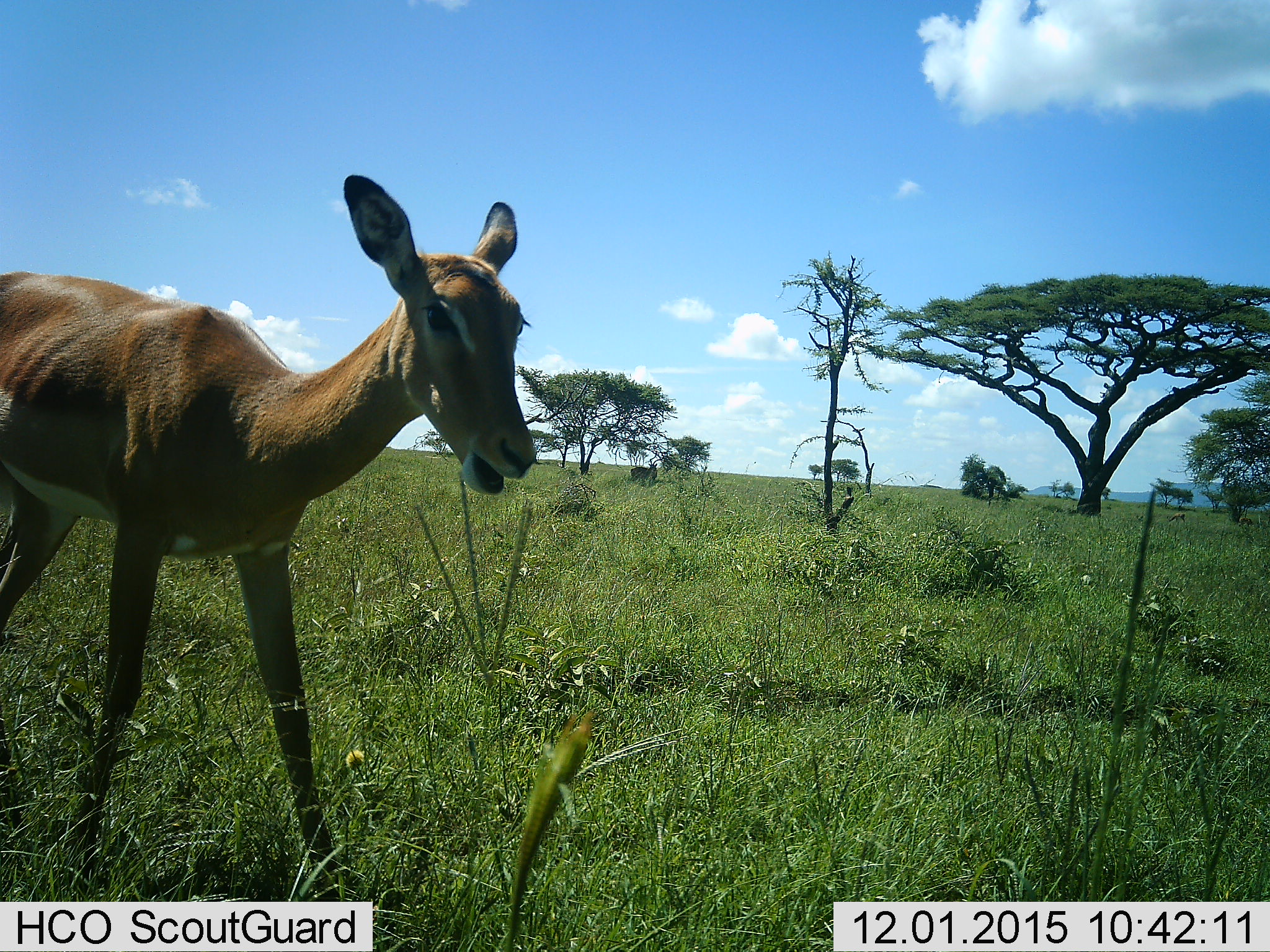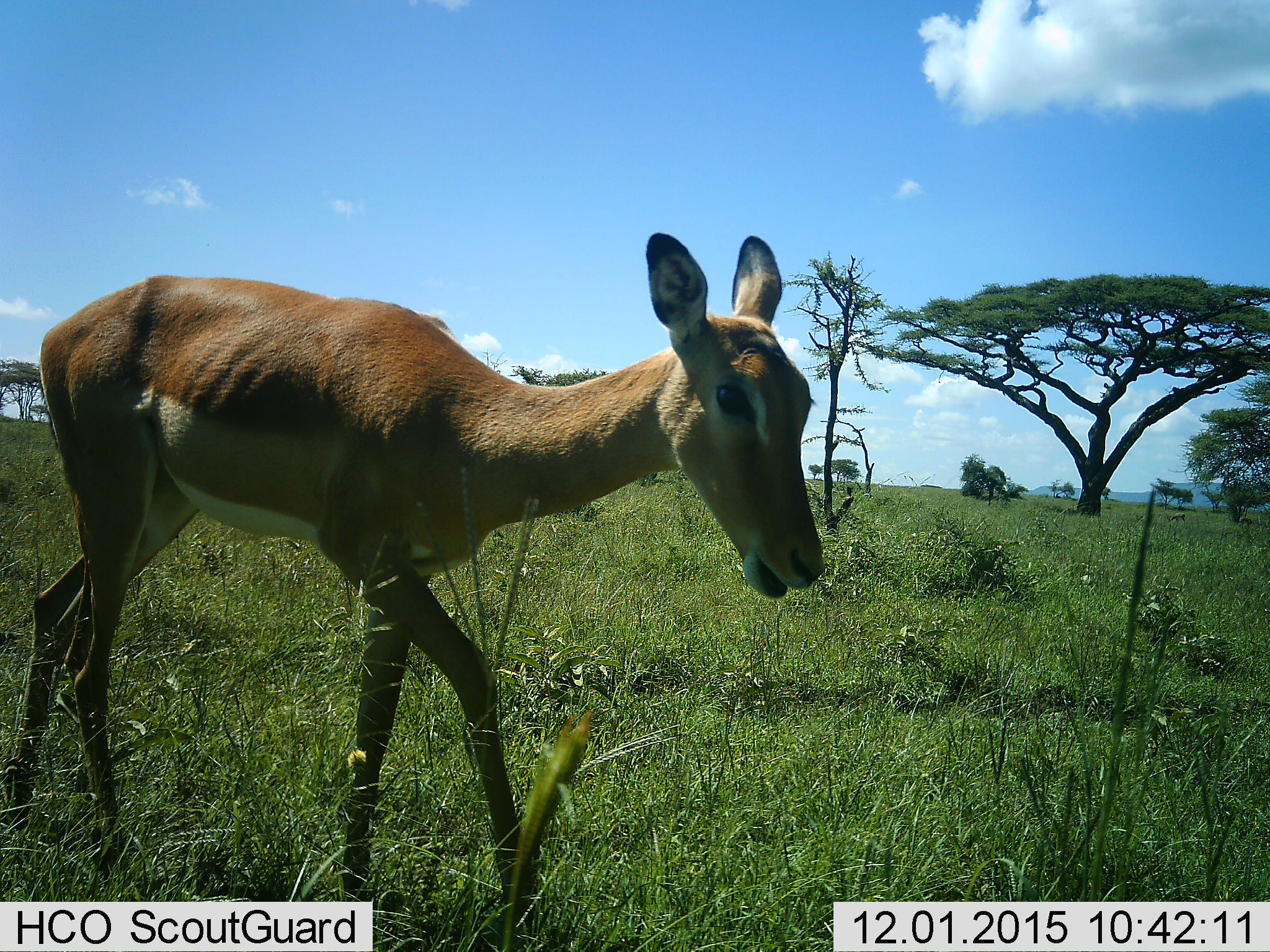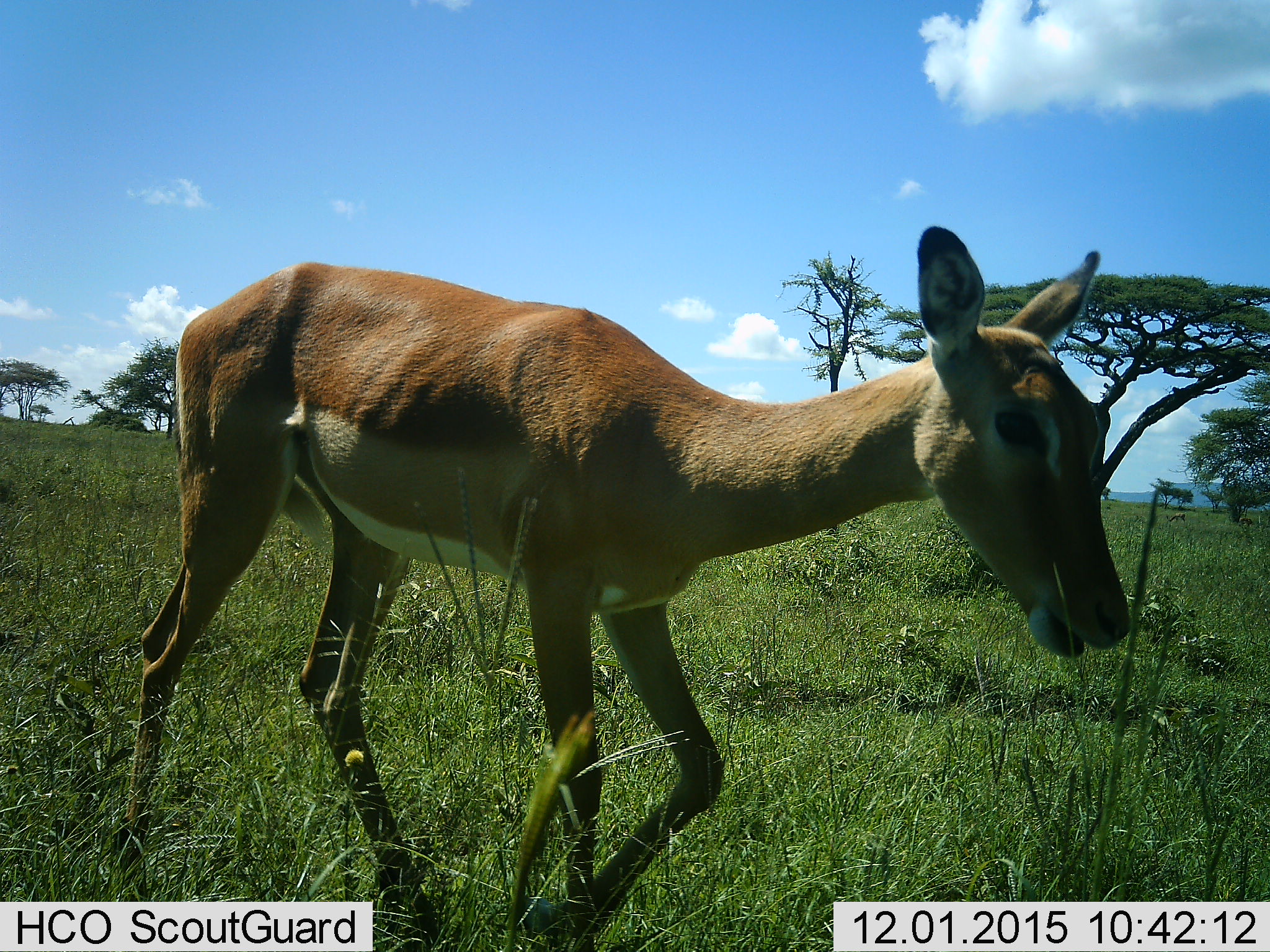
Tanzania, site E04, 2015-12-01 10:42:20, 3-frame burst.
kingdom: Animalia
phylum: Chordata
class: Mammalia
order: Artiodactyla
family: Bovidae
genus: Aepyceros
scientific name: Aepyceros melampus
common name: impala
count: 1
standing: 17%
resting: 0%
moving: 100%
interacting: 0%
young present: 0%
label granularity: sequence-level